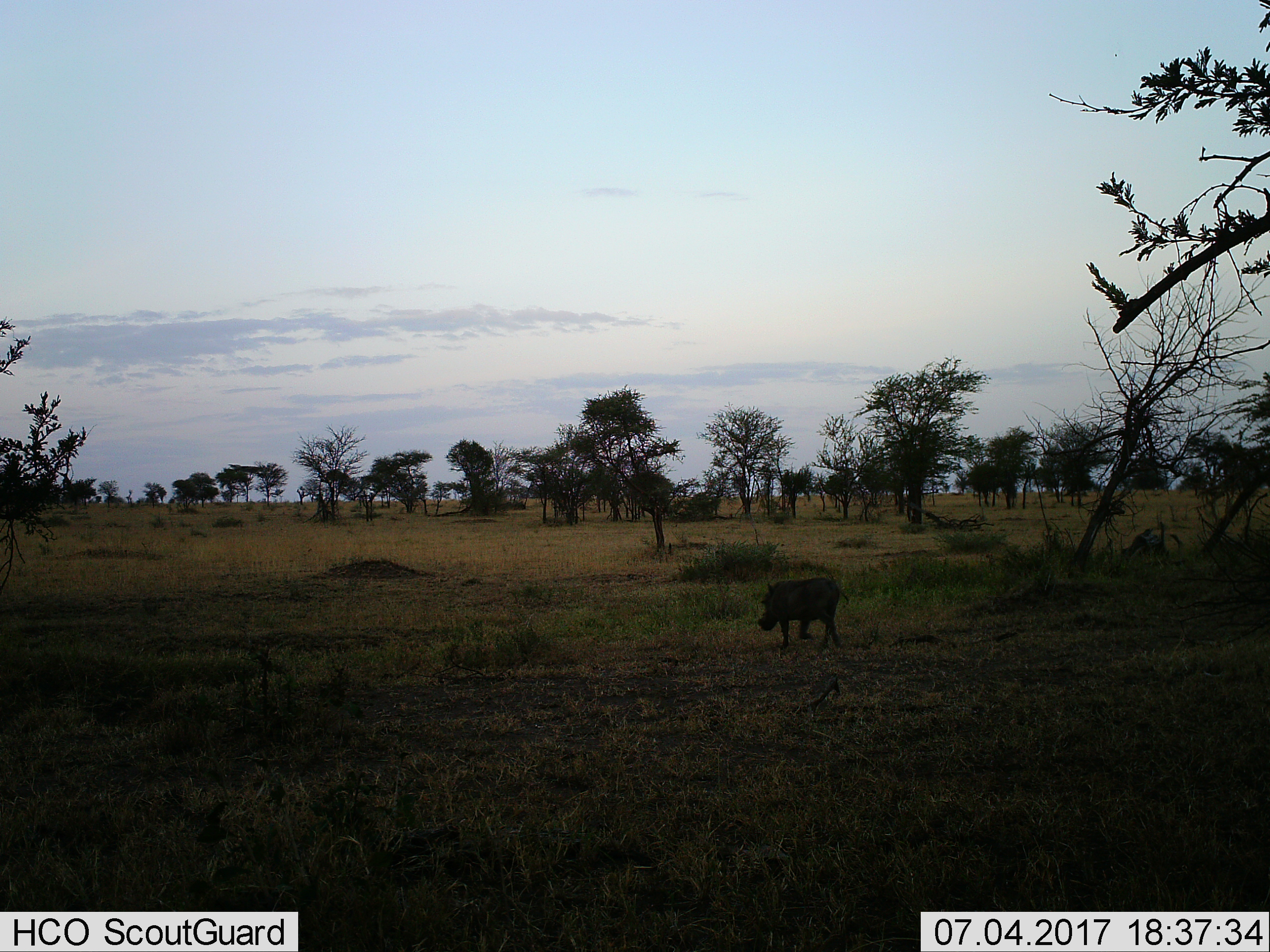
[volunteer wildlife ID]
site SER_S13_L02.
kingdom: Animalia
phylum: Chordata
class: Mammalia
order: Artiodactyla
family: Suidae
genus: Phacochoerus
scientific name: Phacochoerus africanus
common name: warthog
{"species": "warthog (Phacochoerus africanus)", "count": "1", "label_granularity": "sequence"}